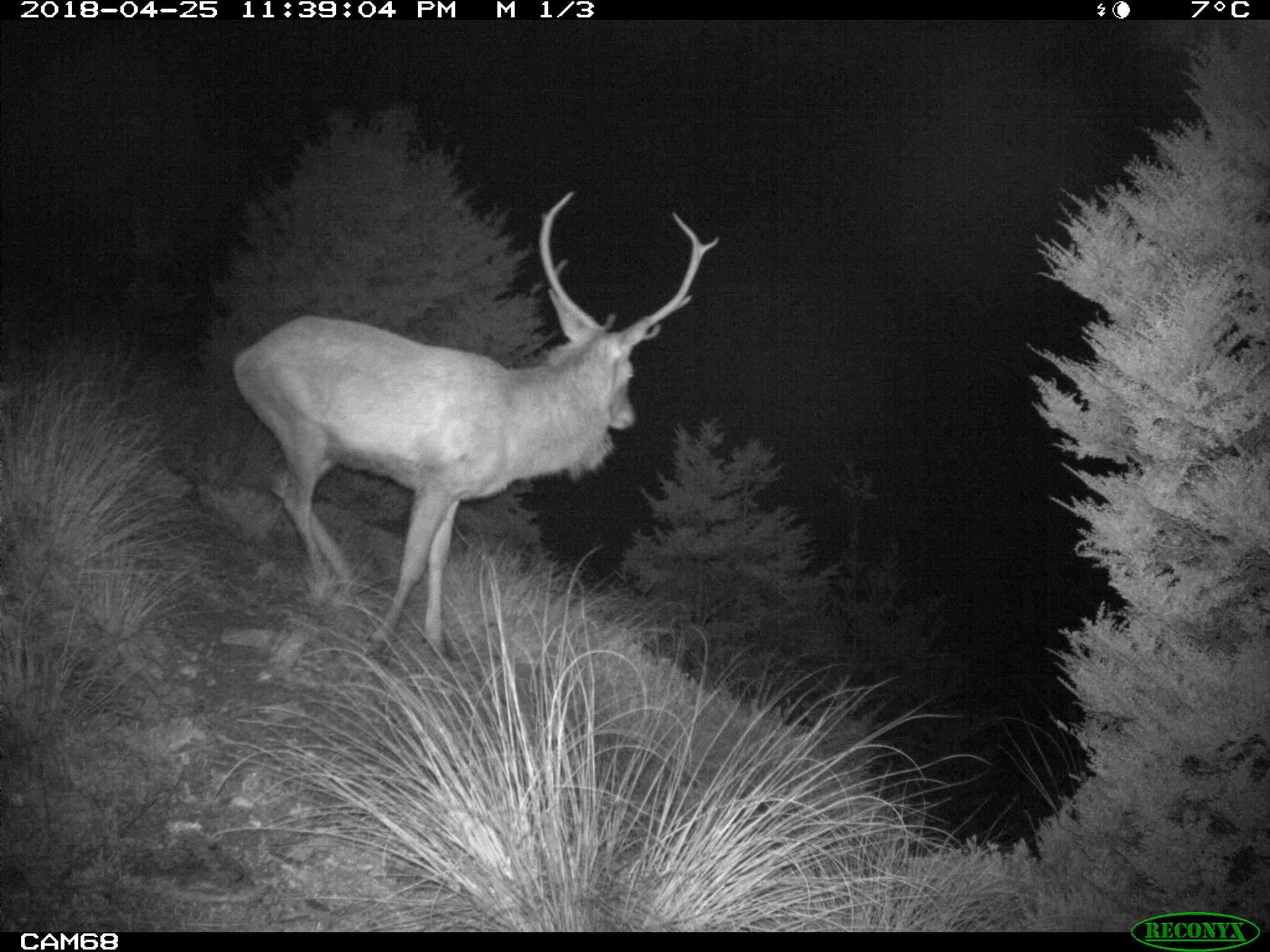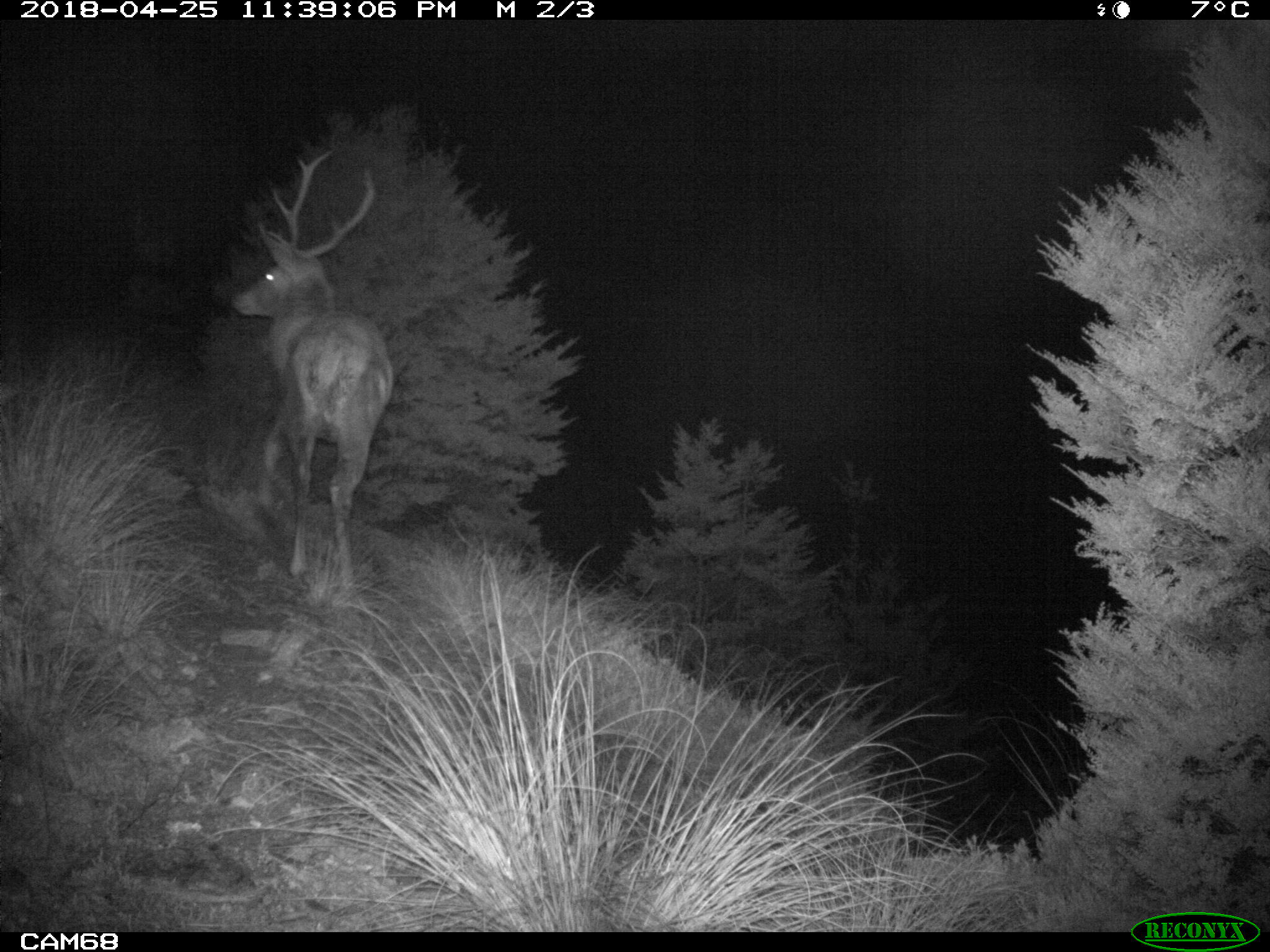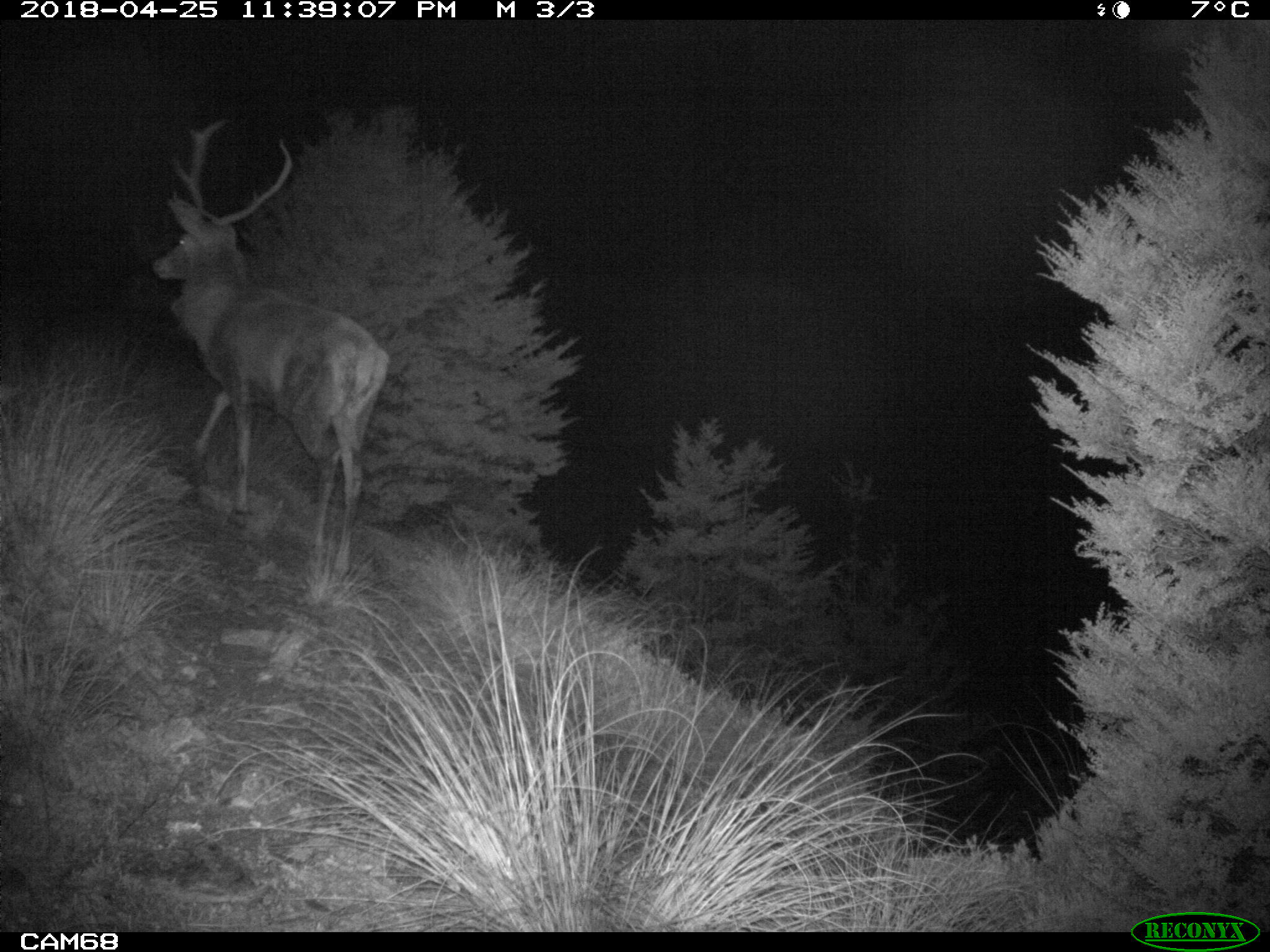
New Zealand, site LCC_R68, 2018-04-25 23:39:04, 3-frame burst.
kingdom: Animalia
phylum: Chordata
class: Mammalia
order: Artiodactyla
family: Cervidae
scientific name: Cervidae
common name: deer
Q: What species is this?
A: Deer (Cervidae).